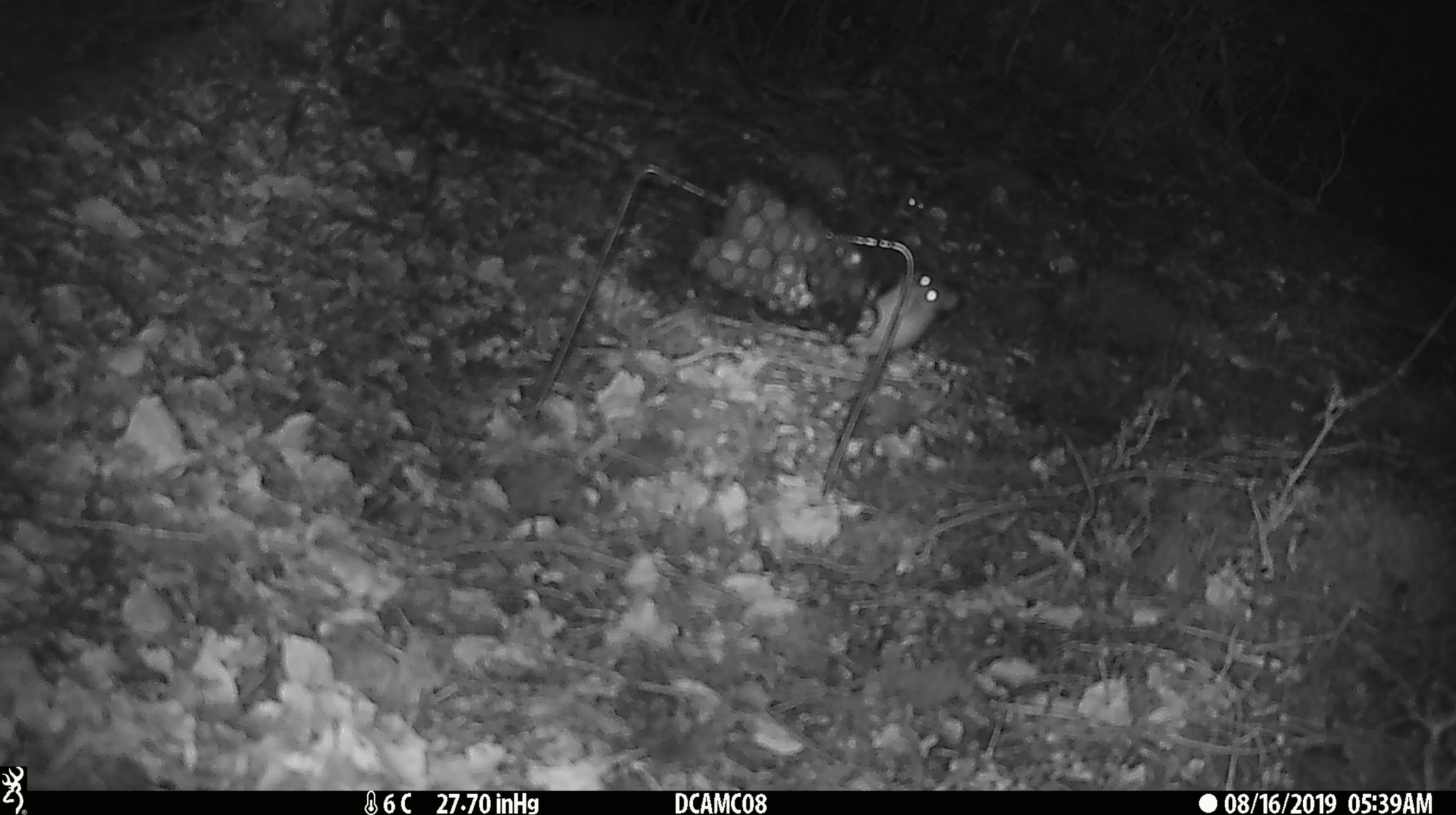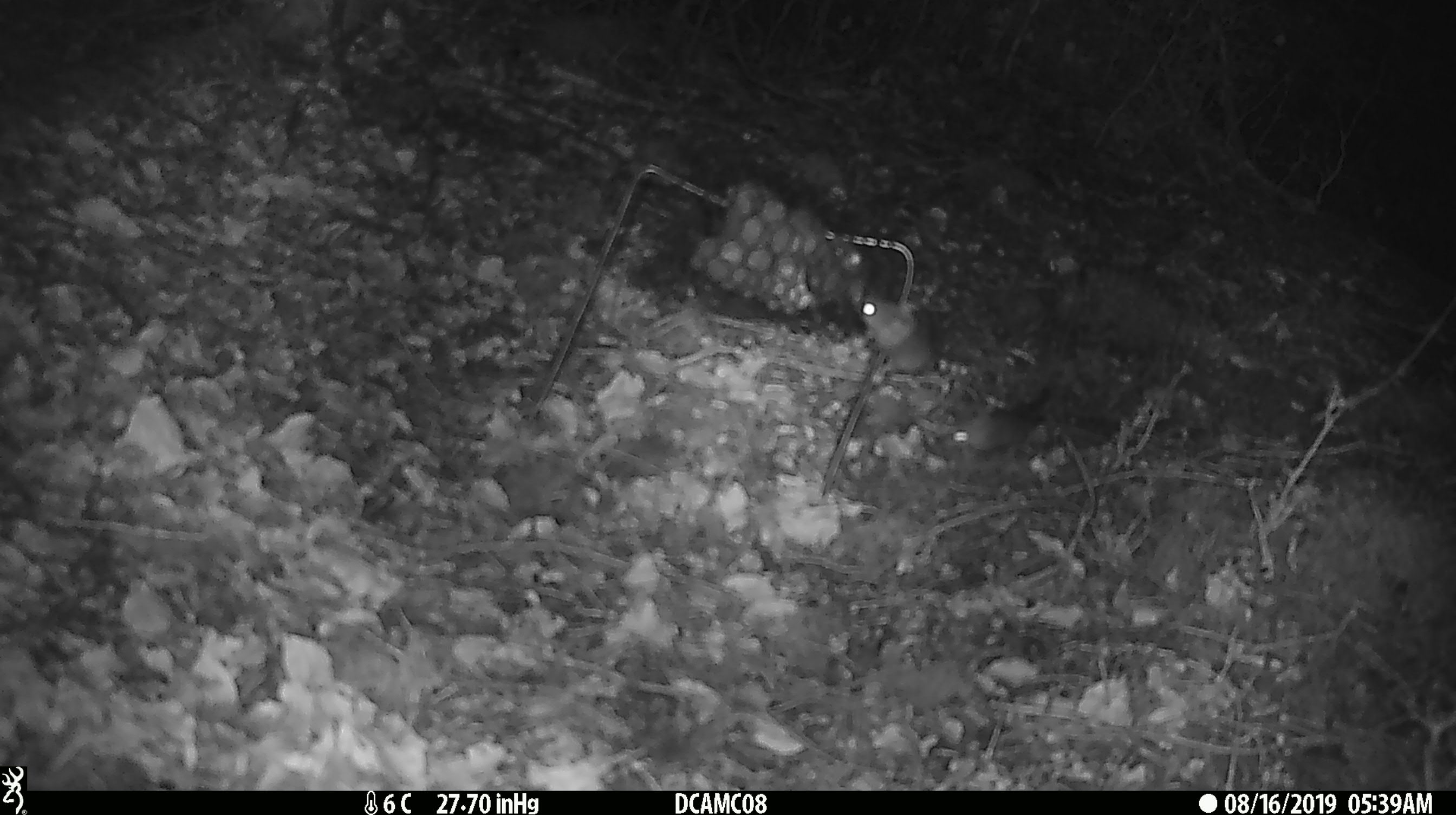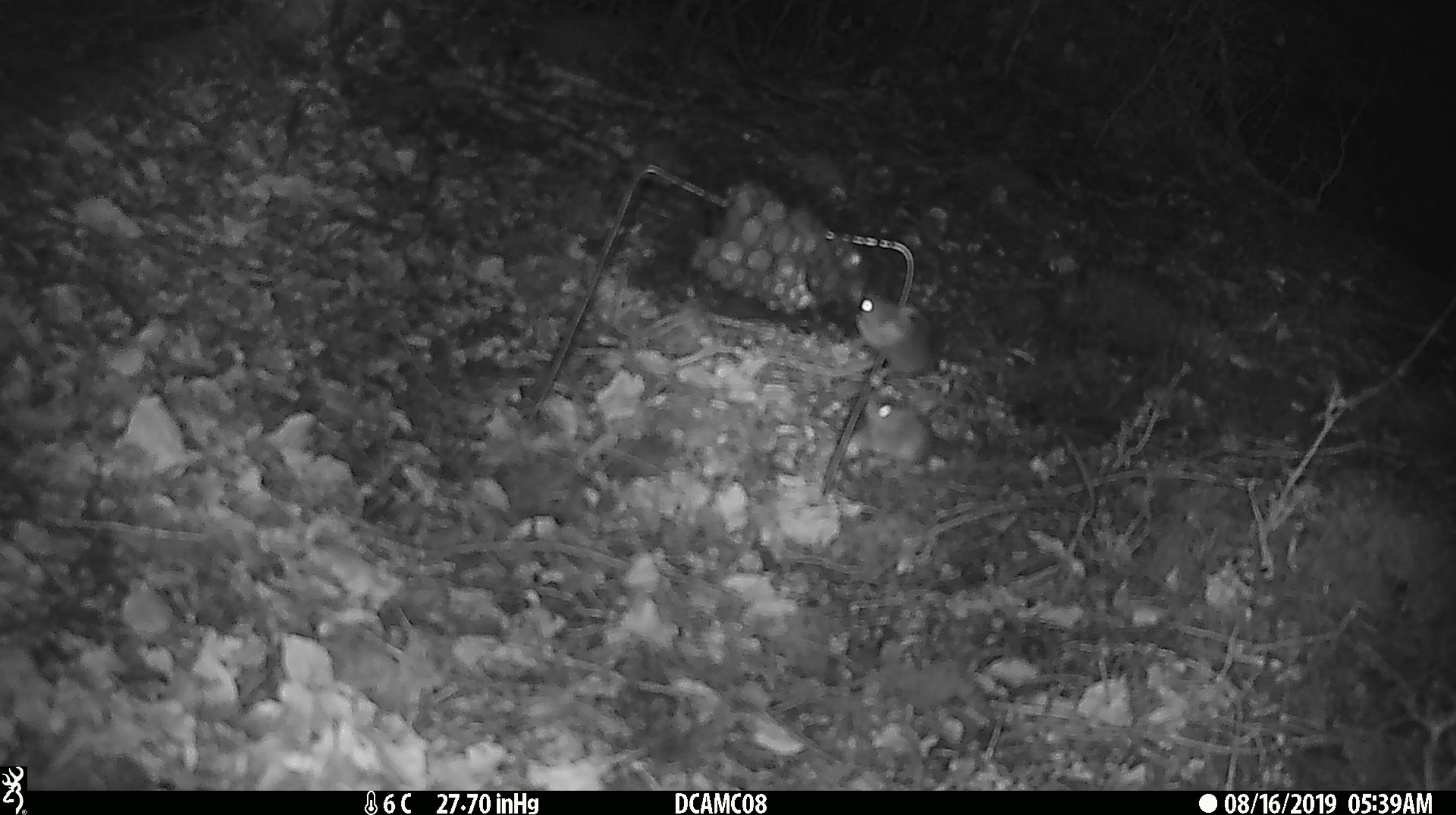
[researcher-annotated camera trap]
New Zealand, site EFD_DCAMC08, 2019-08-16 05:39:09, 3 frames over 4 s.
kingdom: Animalia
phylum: Chordata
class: Mammalia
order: Rodentia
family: Muridae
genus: Mus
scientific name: Mus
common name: mouse